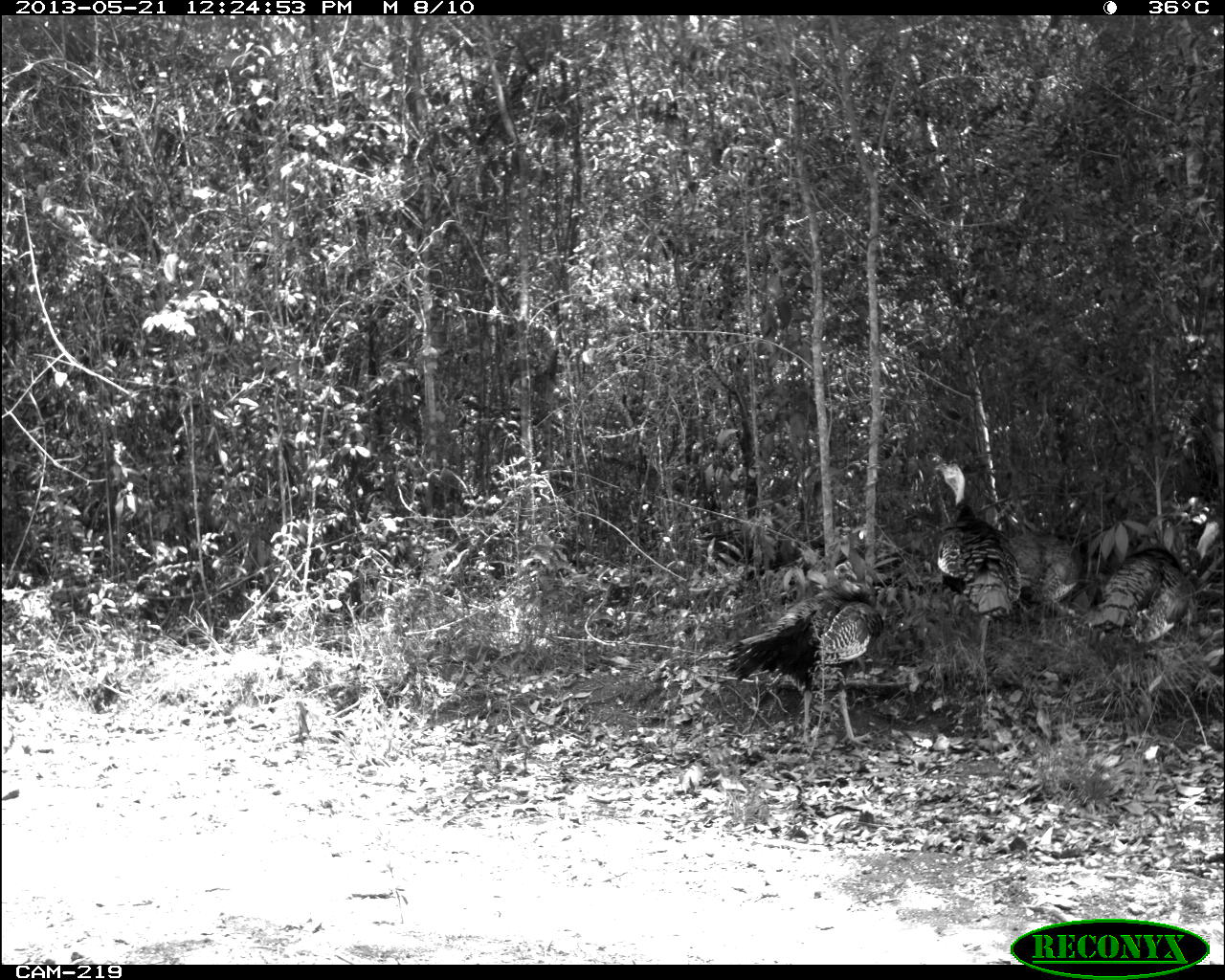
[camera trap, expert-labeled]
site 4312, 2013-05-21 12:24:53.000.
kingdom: Animalia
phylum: Chordata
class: Aves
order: Galliformes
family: Phasianidae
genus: Meleagris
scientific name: Meleagris ocellata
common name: ocellated turkey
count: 3